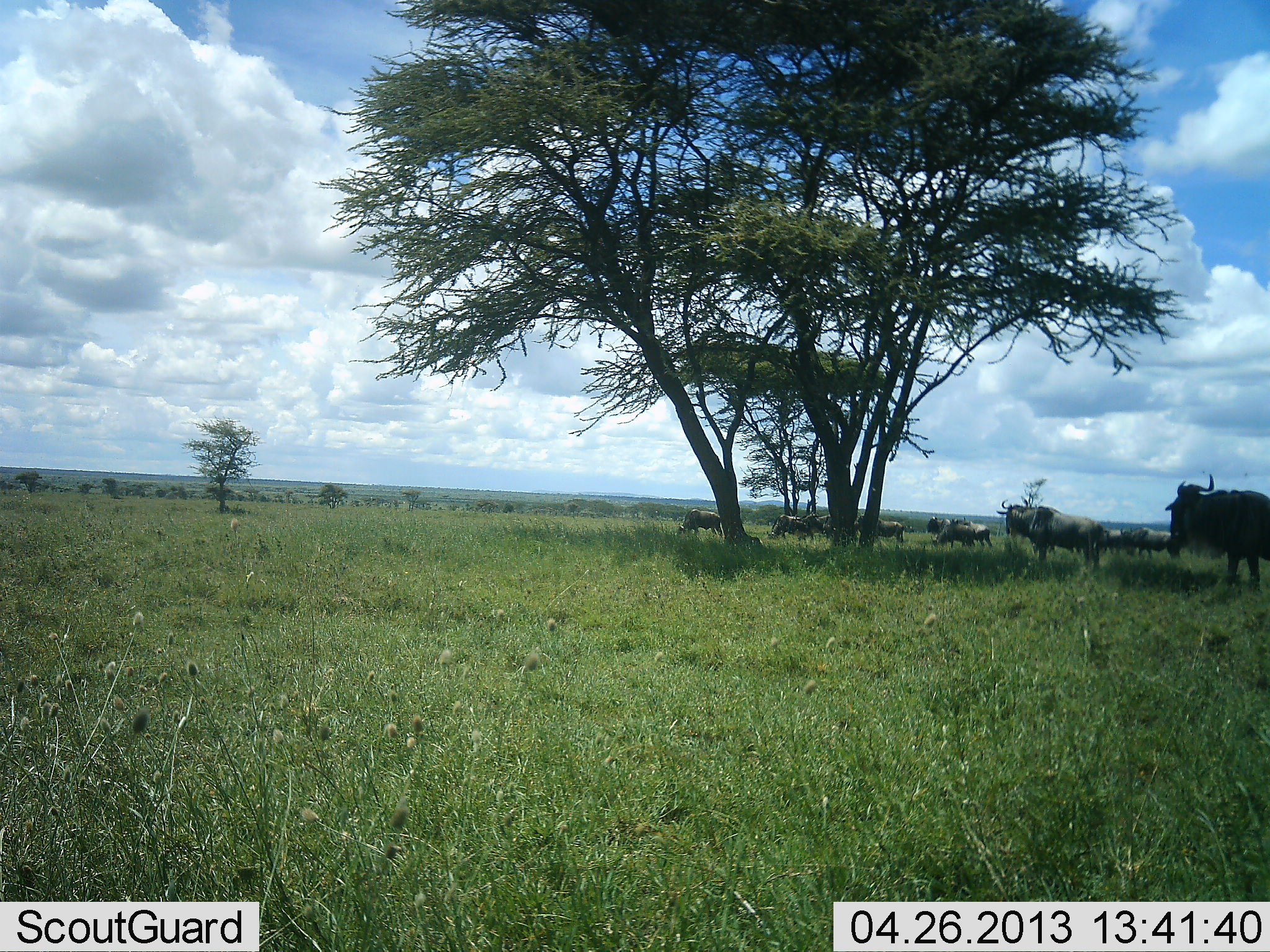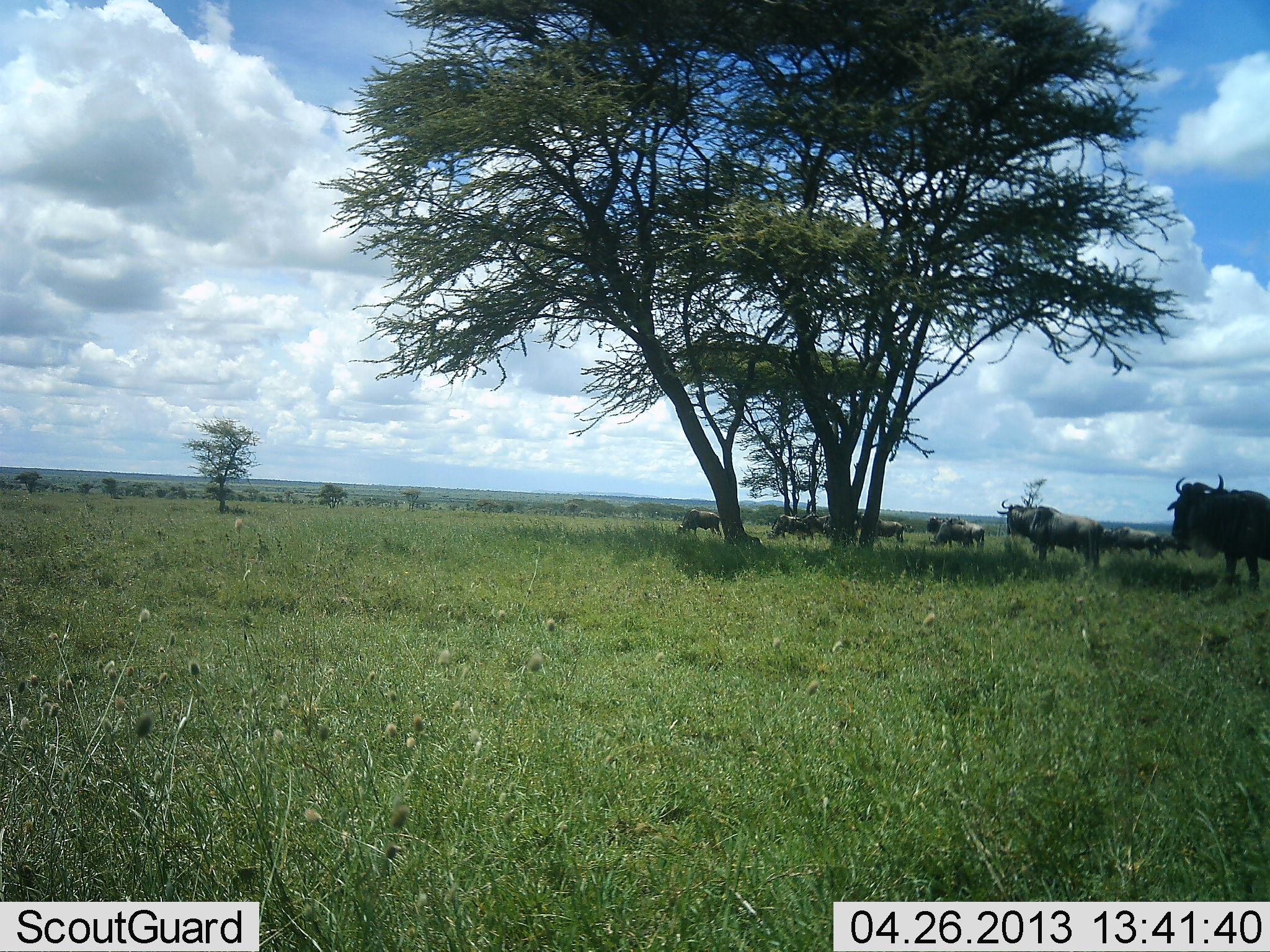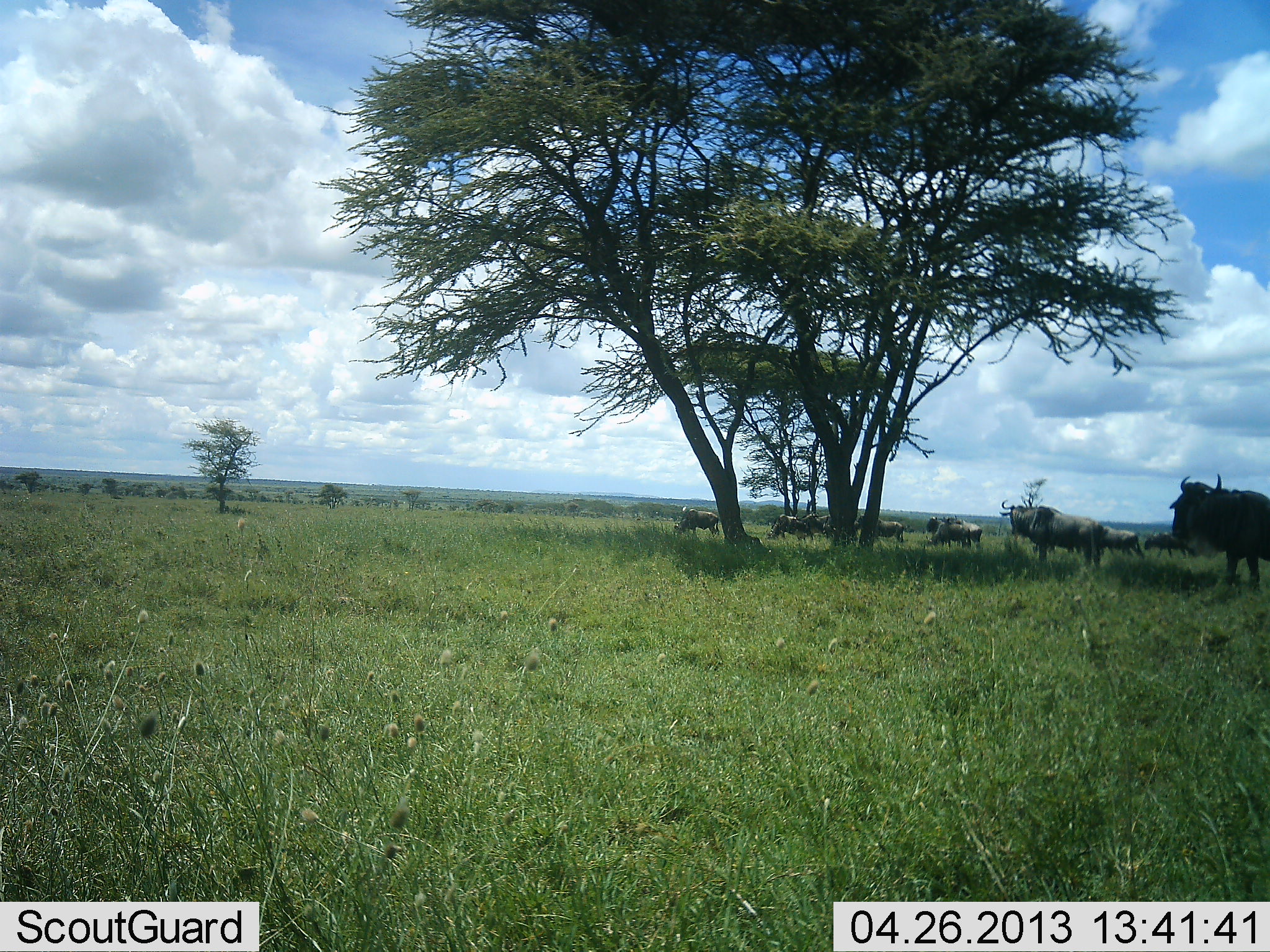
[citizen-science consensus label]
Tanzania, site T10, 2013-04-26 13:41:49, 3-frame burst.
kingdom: Animalia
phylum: Chordata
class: Mammalia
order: Artiodactyla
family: Bovidae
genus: Connochaetes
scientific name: Connochaetes taurinus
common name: blue wildebeest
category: wildebeest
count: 11-50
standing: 77%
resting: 6%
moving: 52%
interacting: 3%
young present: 0%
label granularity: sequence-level